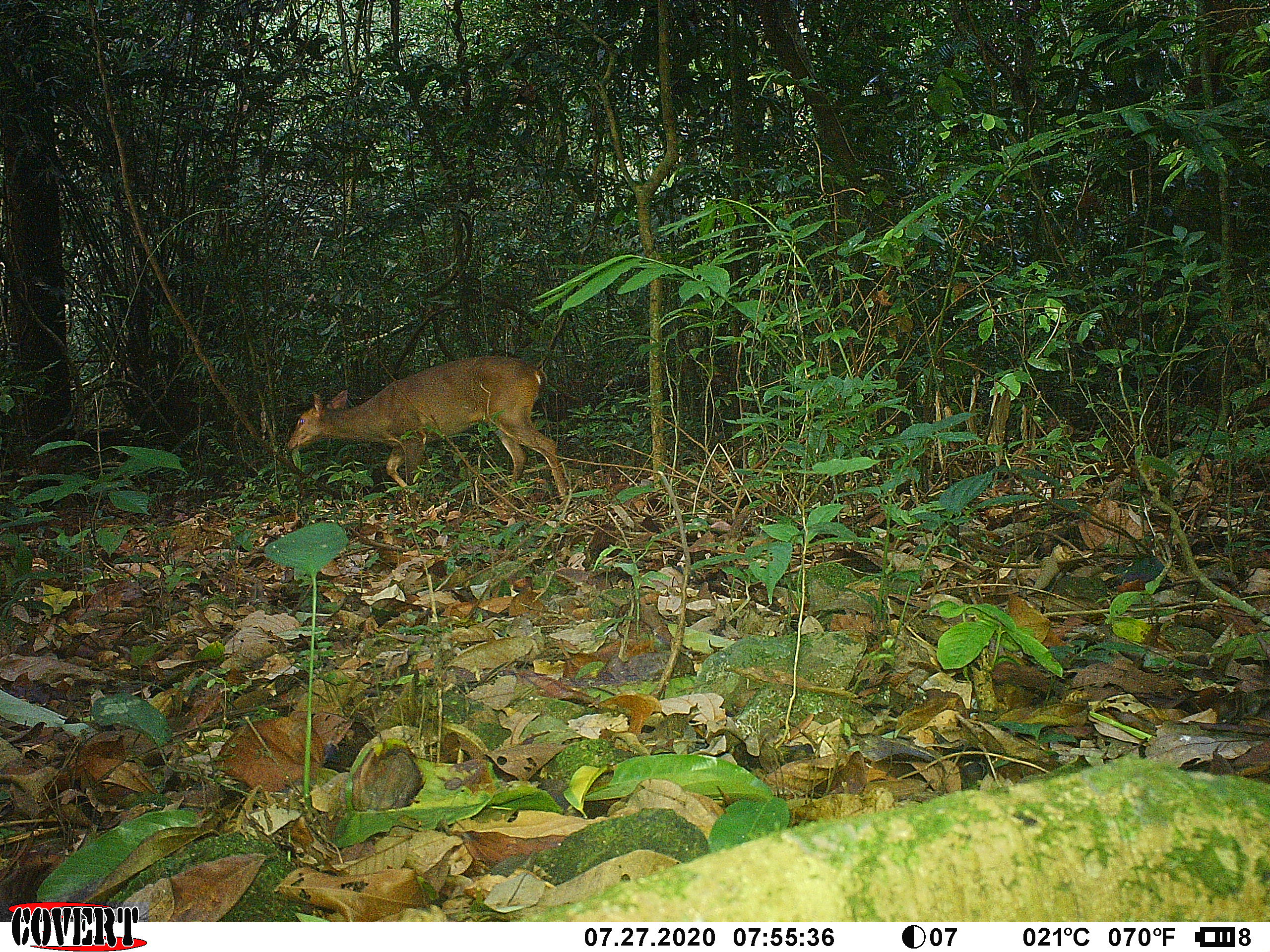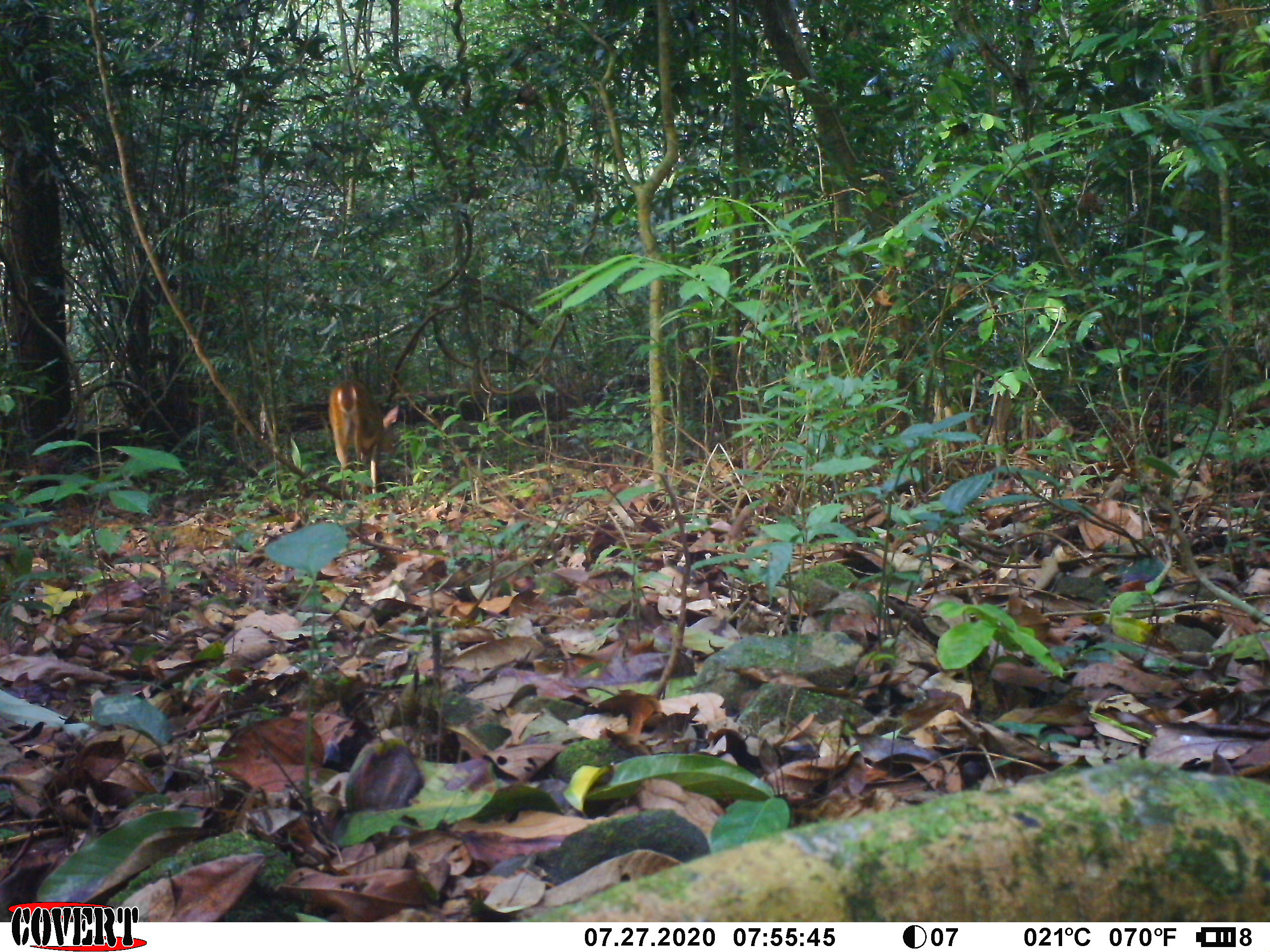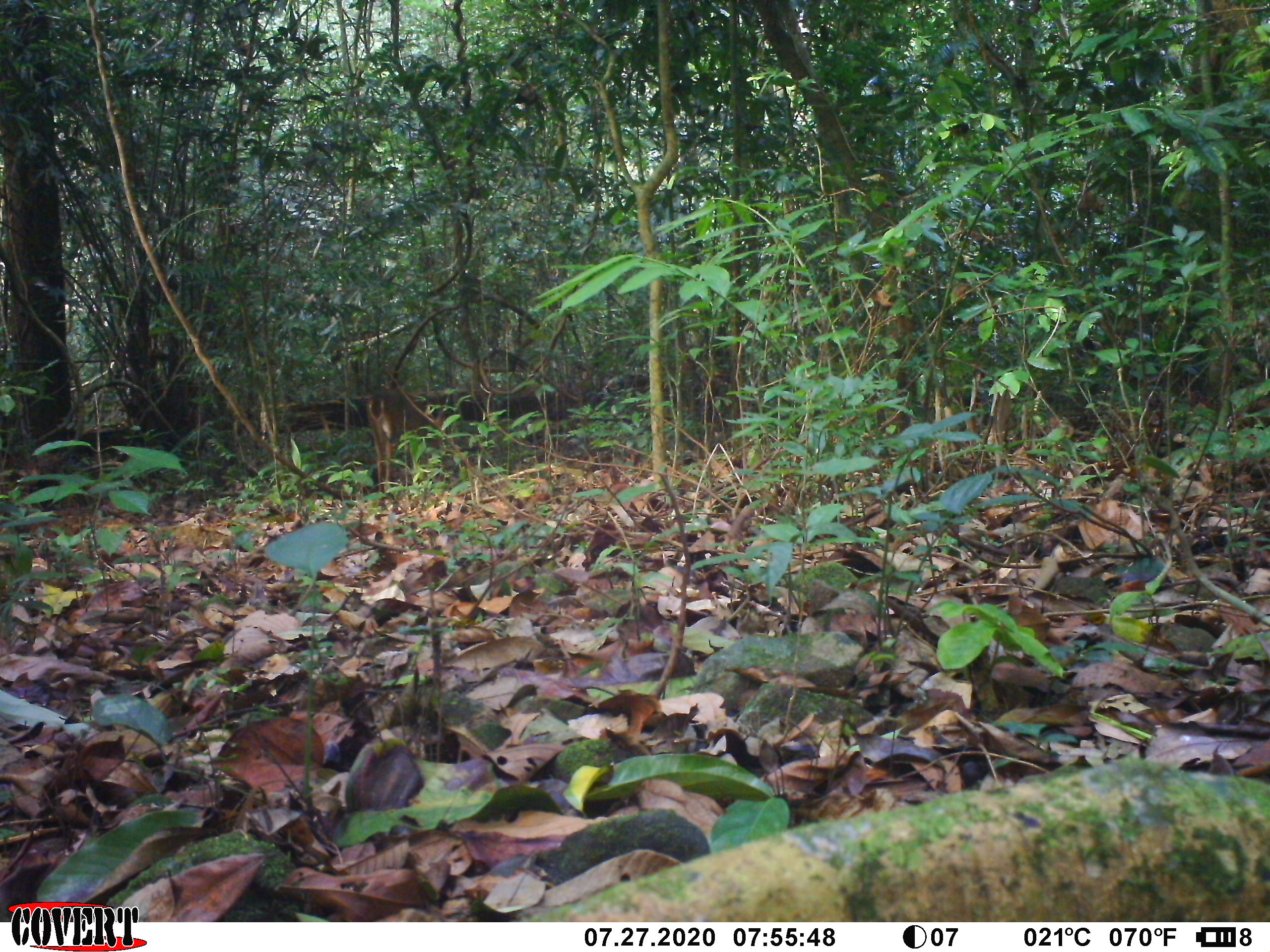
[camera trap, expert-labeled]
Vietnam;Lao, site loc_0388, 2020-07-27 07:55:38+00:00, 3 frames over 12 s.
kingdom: Animalia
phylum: Chordata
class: Mammalia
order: Artiodactyla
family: Cervidae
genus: Muntiacus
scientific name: Muntiacus vuquangensis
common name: large-antlered muntjac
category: large antlered muntjac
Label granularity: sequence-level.